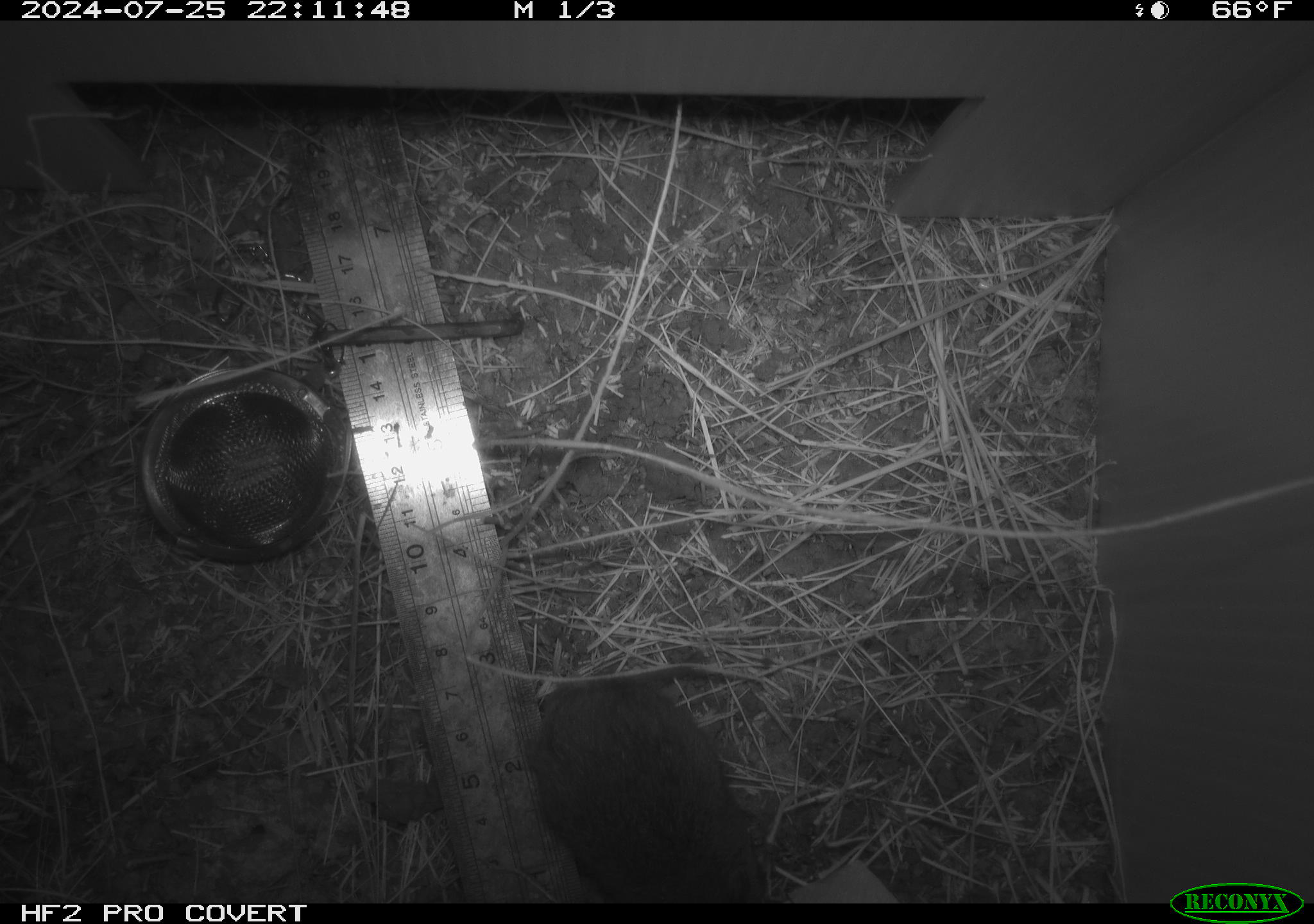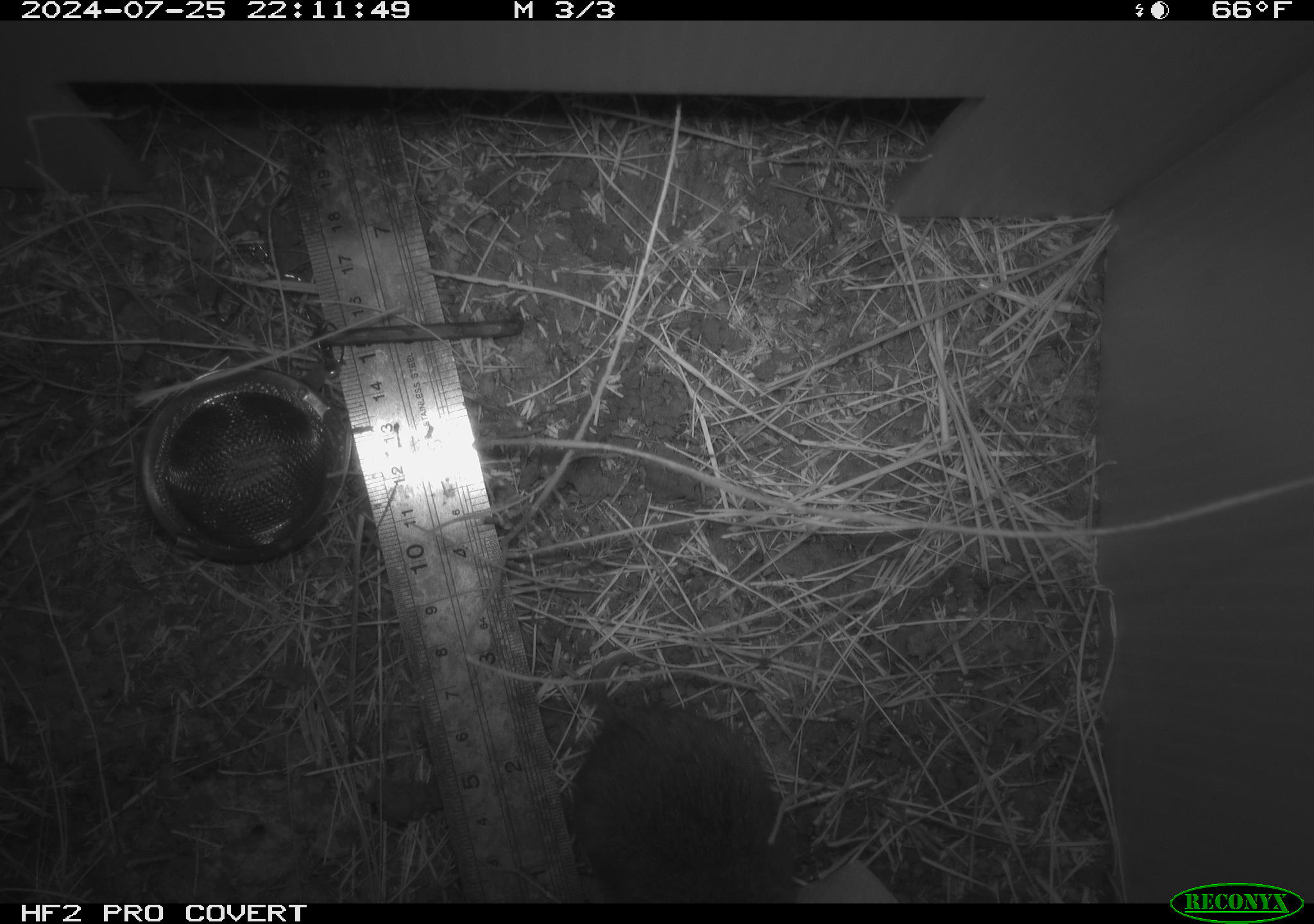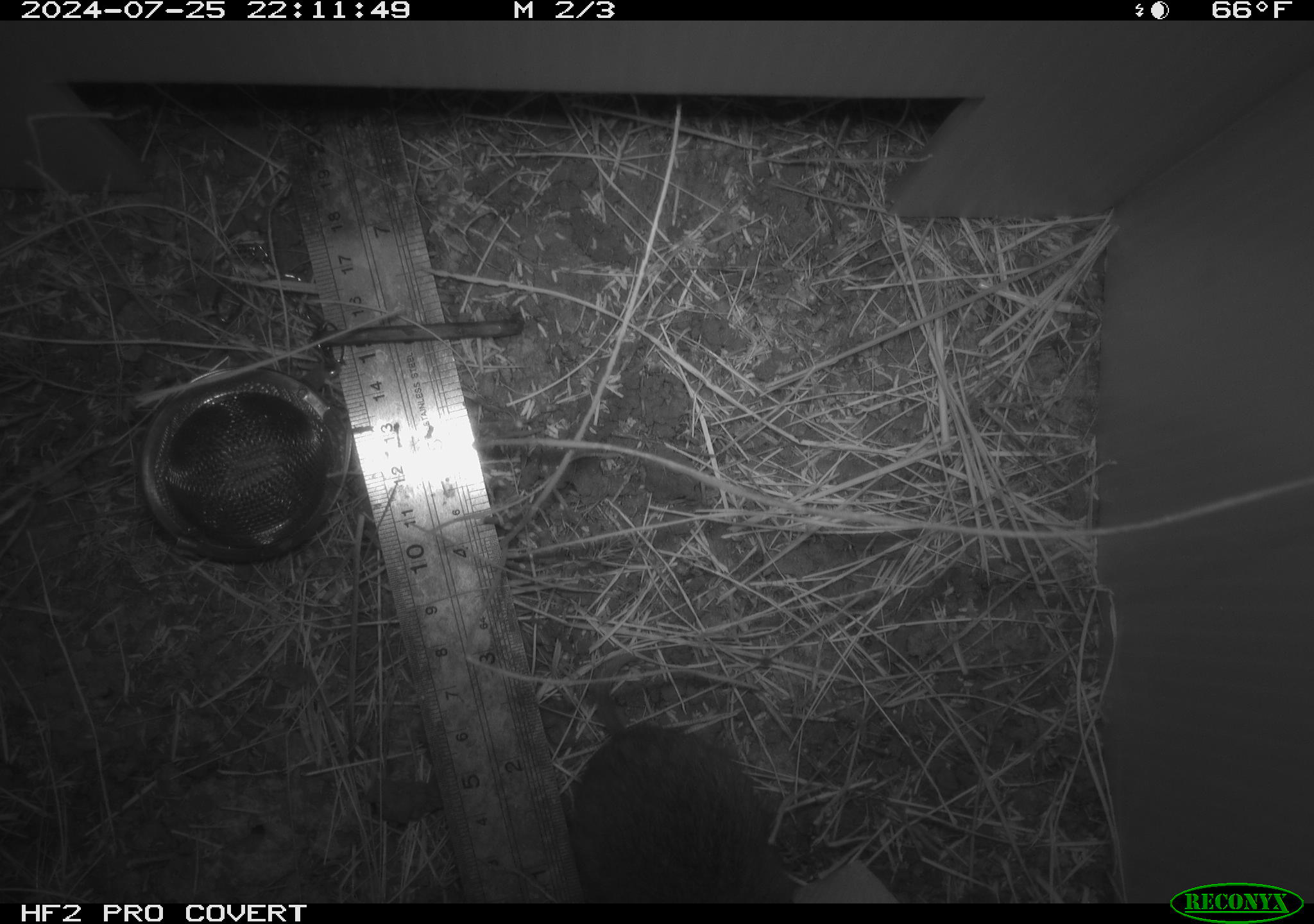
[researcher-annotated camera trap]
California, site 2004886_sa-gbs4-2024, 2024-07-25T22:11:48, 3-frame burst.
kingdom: Animalia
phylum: Chordata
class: Mammalia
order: Rodentia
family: Cricetidae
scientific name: Arvicolinae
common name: voles, lemmings, and muskrats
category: arvicolinae subfamily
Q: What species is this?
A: Arvicolinae subfamily (voles, lemmings, and muskrats) (Arvicolinae).